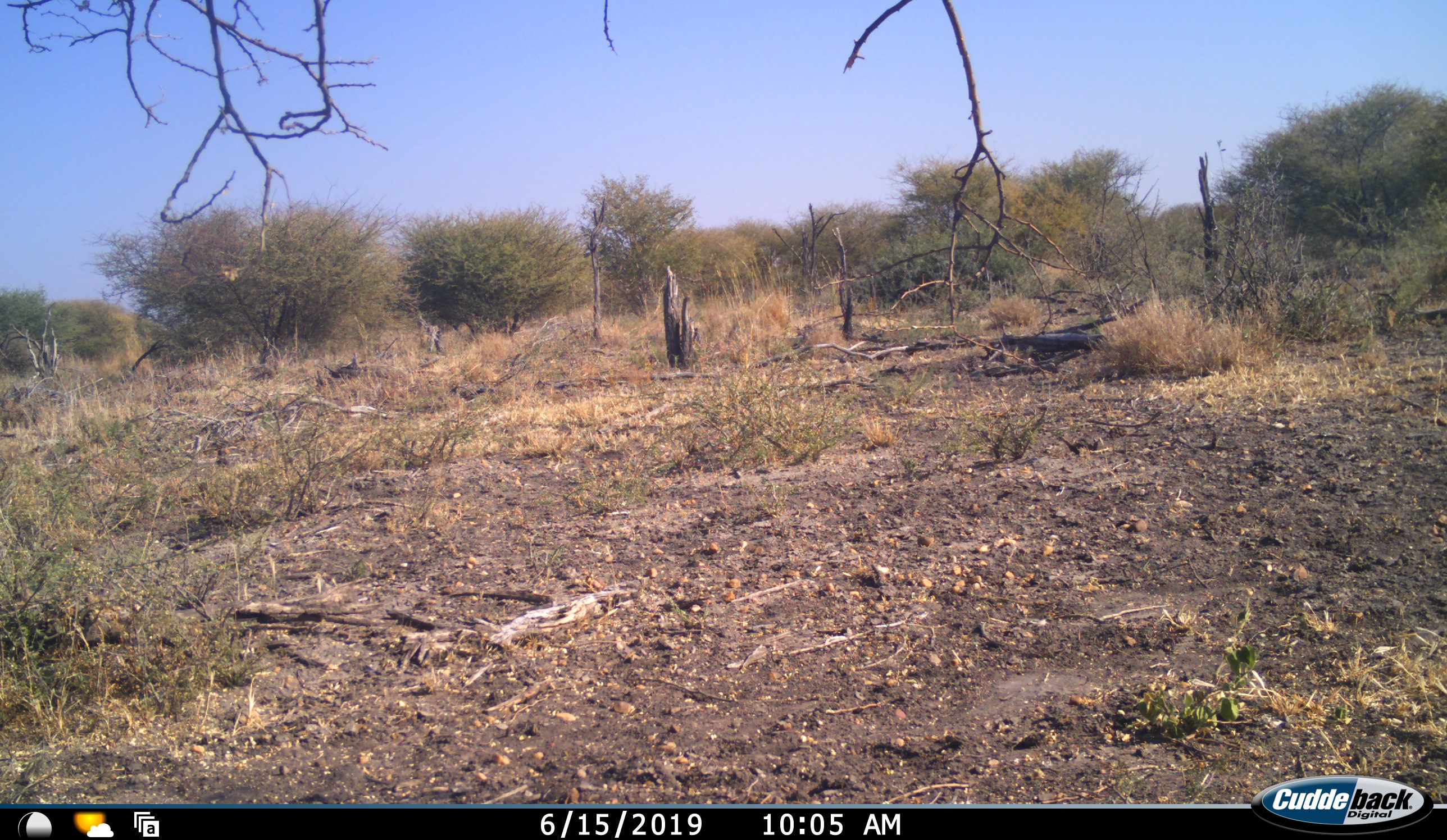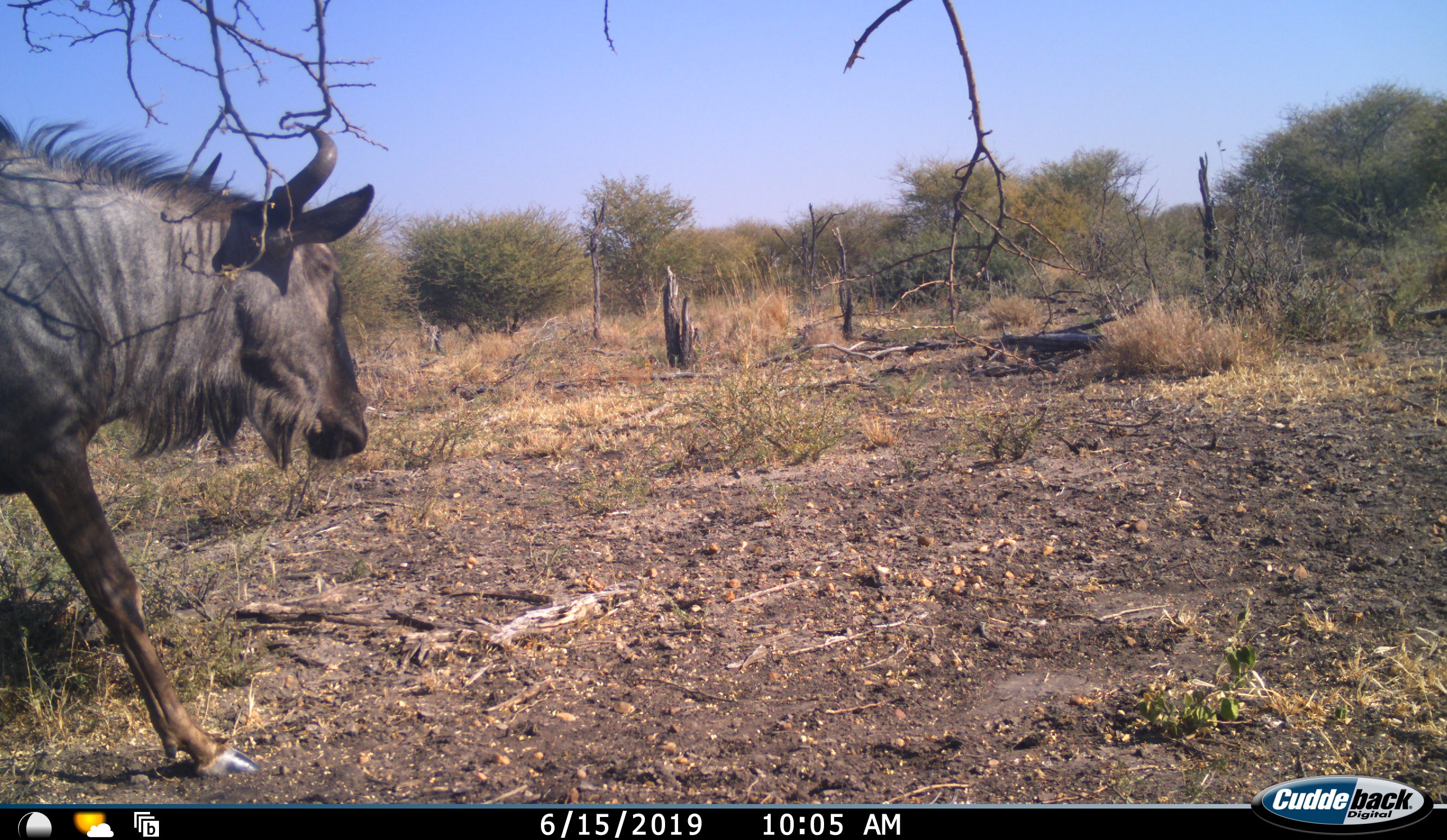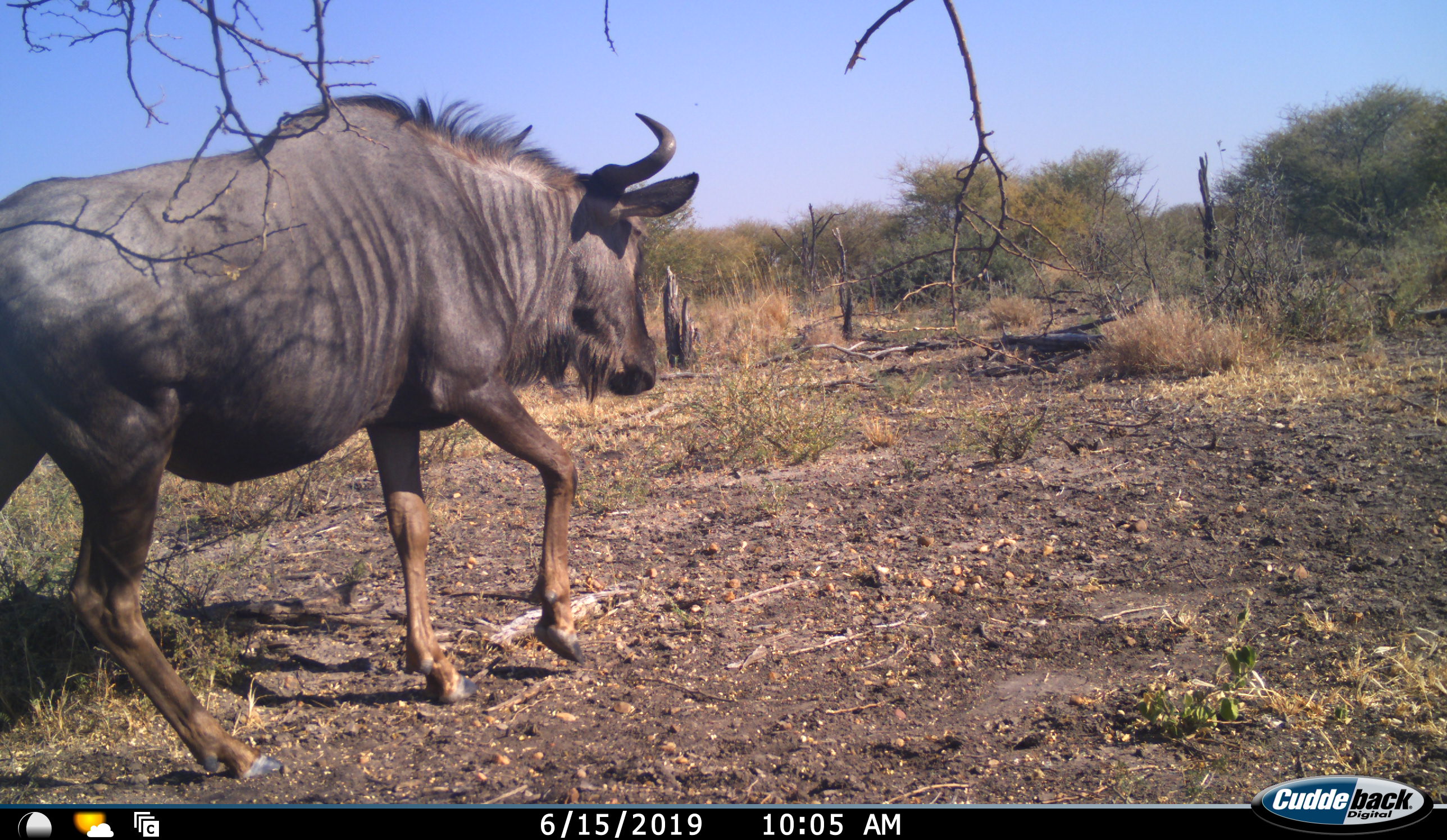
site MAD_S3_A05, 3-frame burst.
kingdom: Animalia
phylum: Chordata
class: Mammalia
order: Artiodactyla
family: Bovidae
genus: Connochaetes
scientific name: Connochaetes taurinus taurinus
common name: blue wildebeest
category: wildebeestblue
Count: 1.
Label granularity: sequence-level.